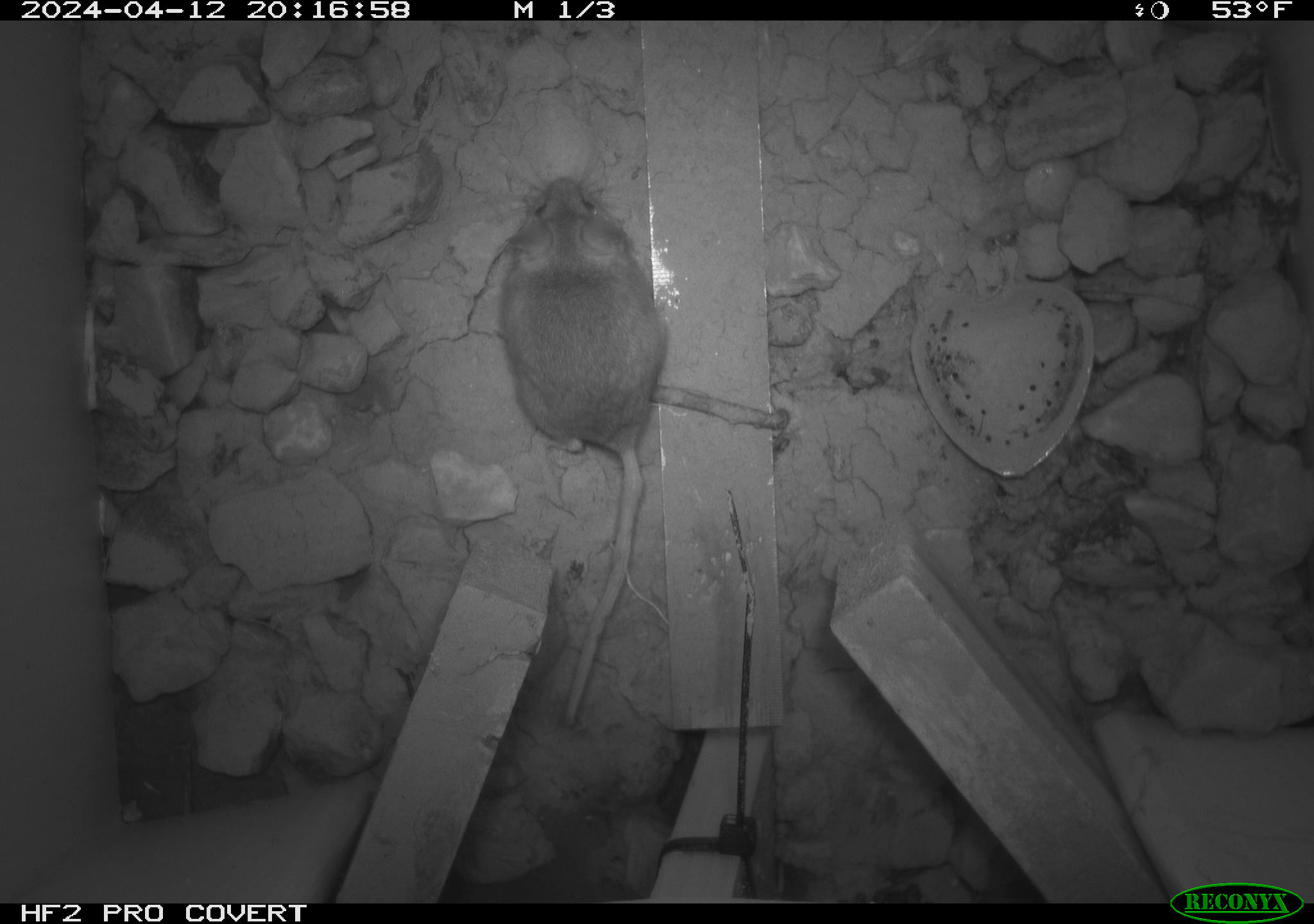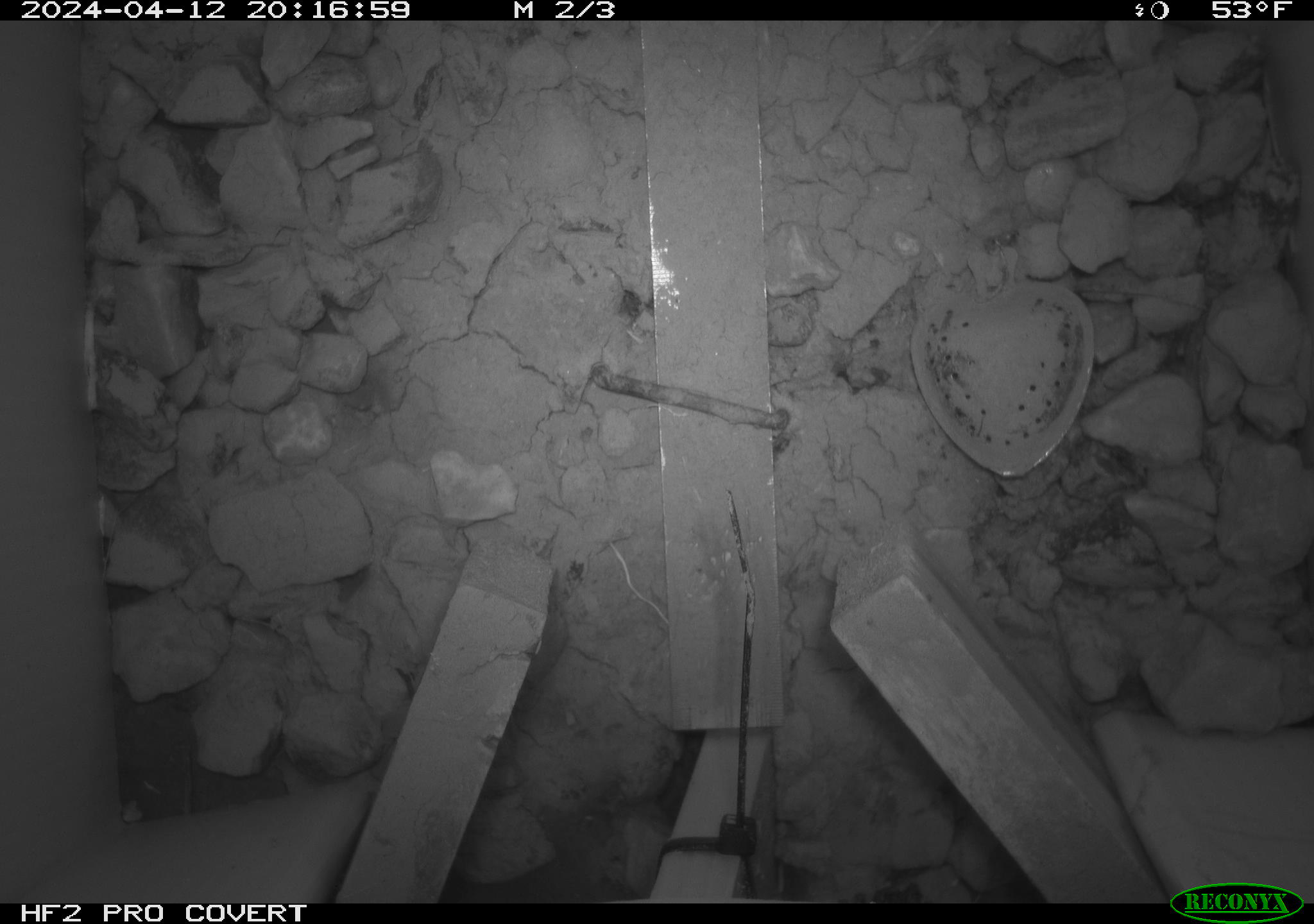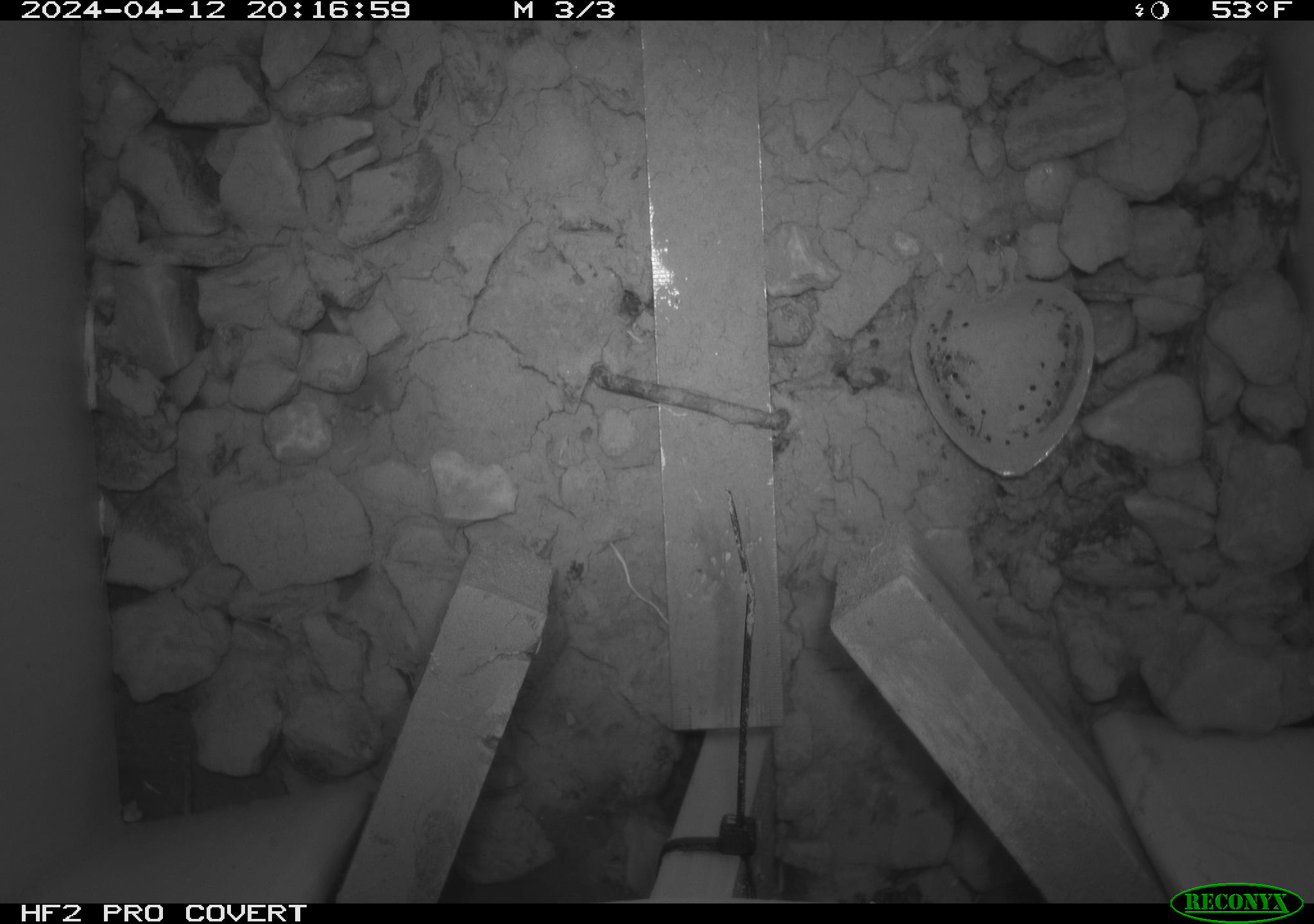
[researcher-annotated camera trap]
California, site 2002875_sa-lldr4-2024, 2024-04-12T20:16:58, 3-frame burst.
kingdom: Animalia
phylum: Chordata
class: Mammalia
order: Rodentia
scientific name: Rodentia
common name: rodent